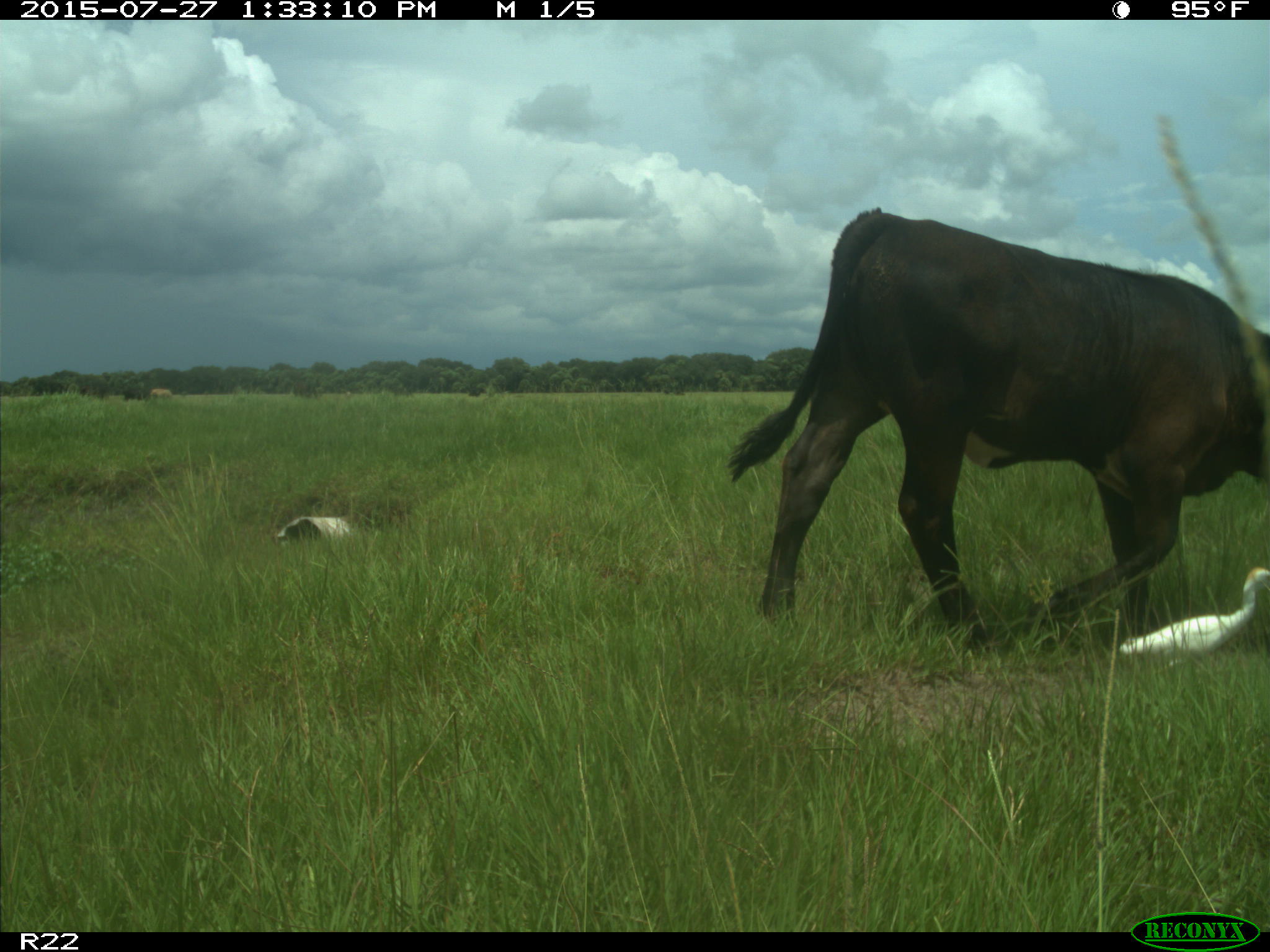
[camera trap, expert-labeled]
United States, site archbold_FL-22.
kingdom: Animalia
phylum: Chordata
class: Mammalia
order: Artiodactyla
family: Bovidae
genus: Bos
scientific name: Bos taurus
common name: domestic cow